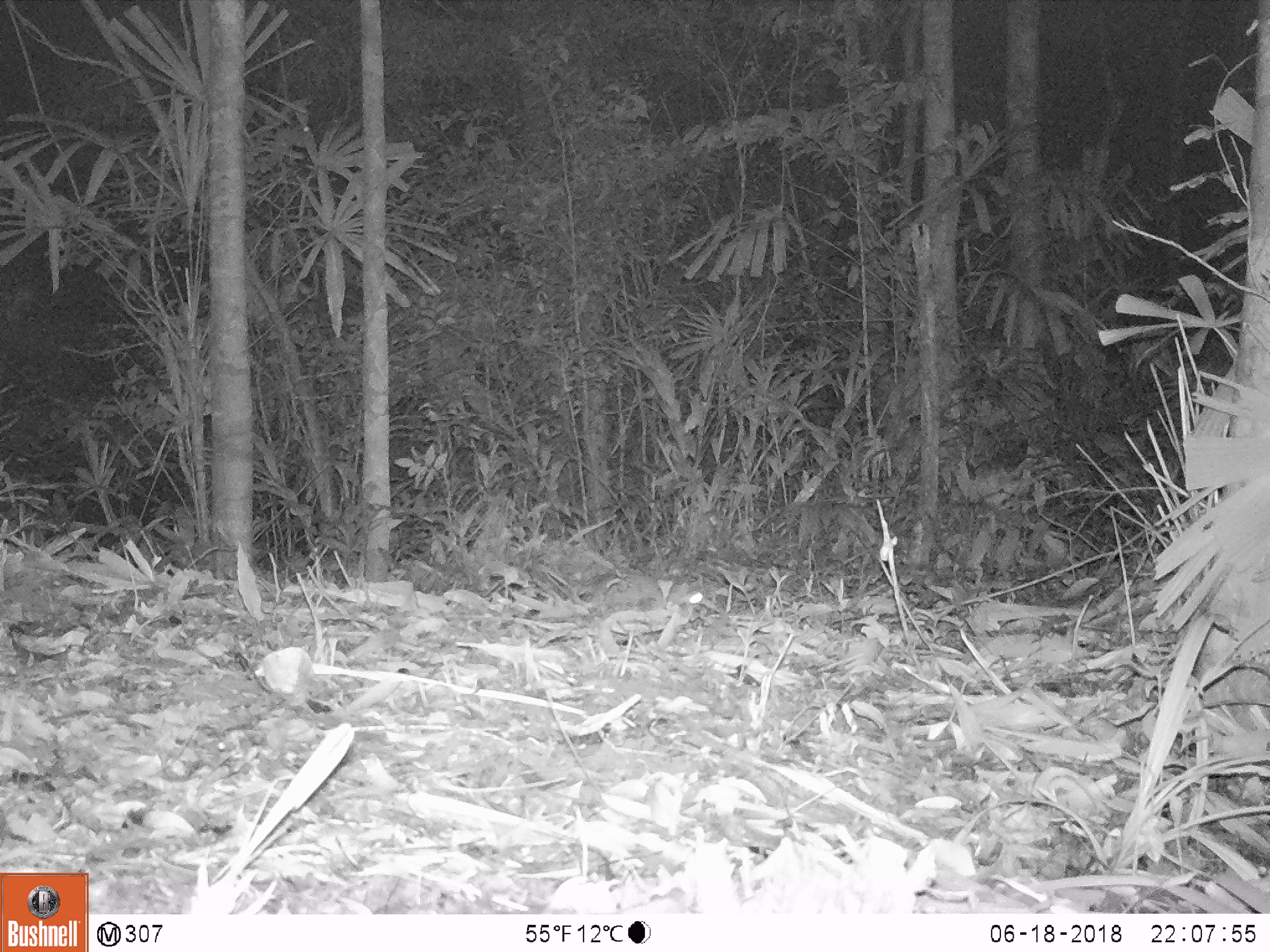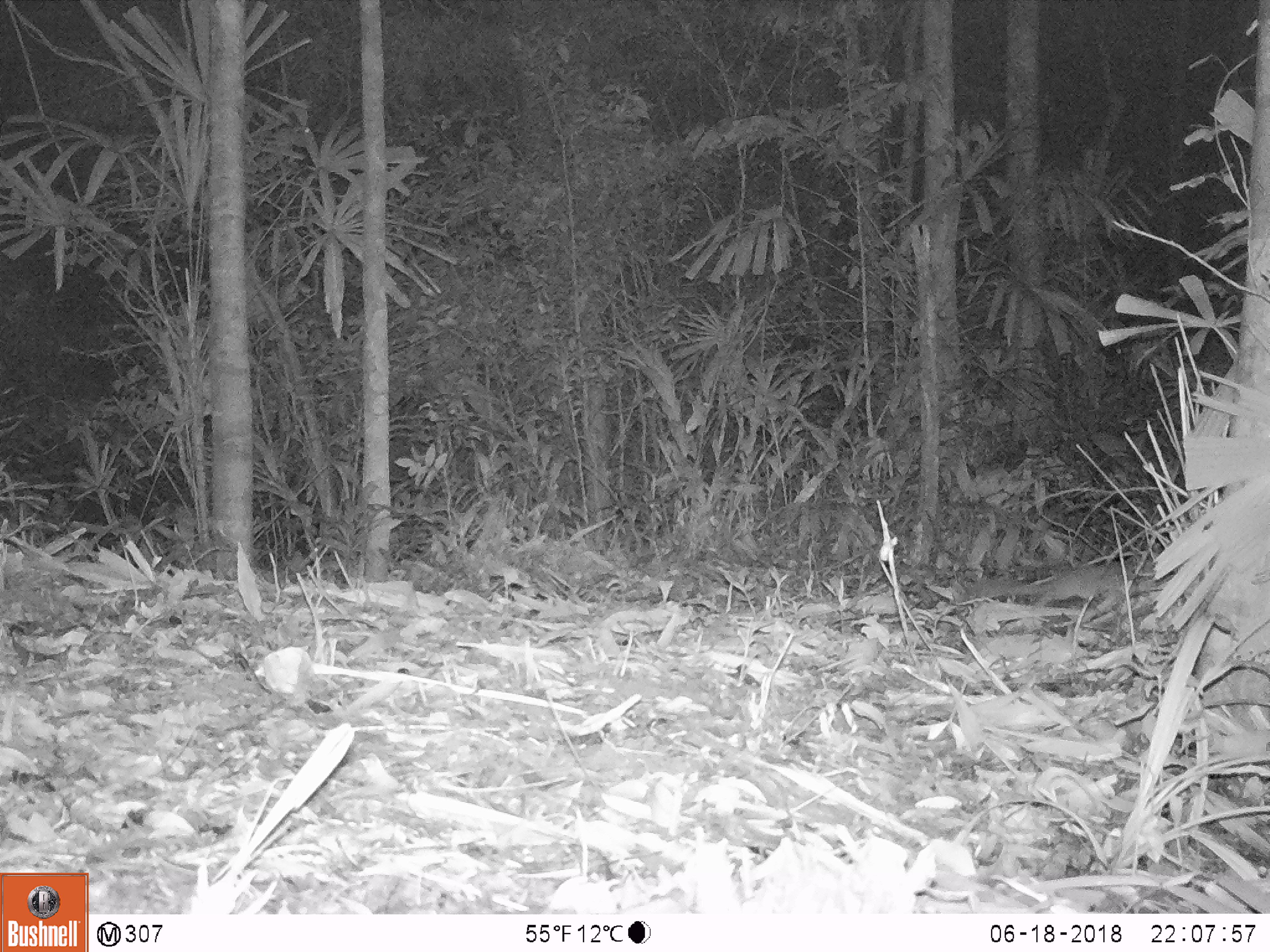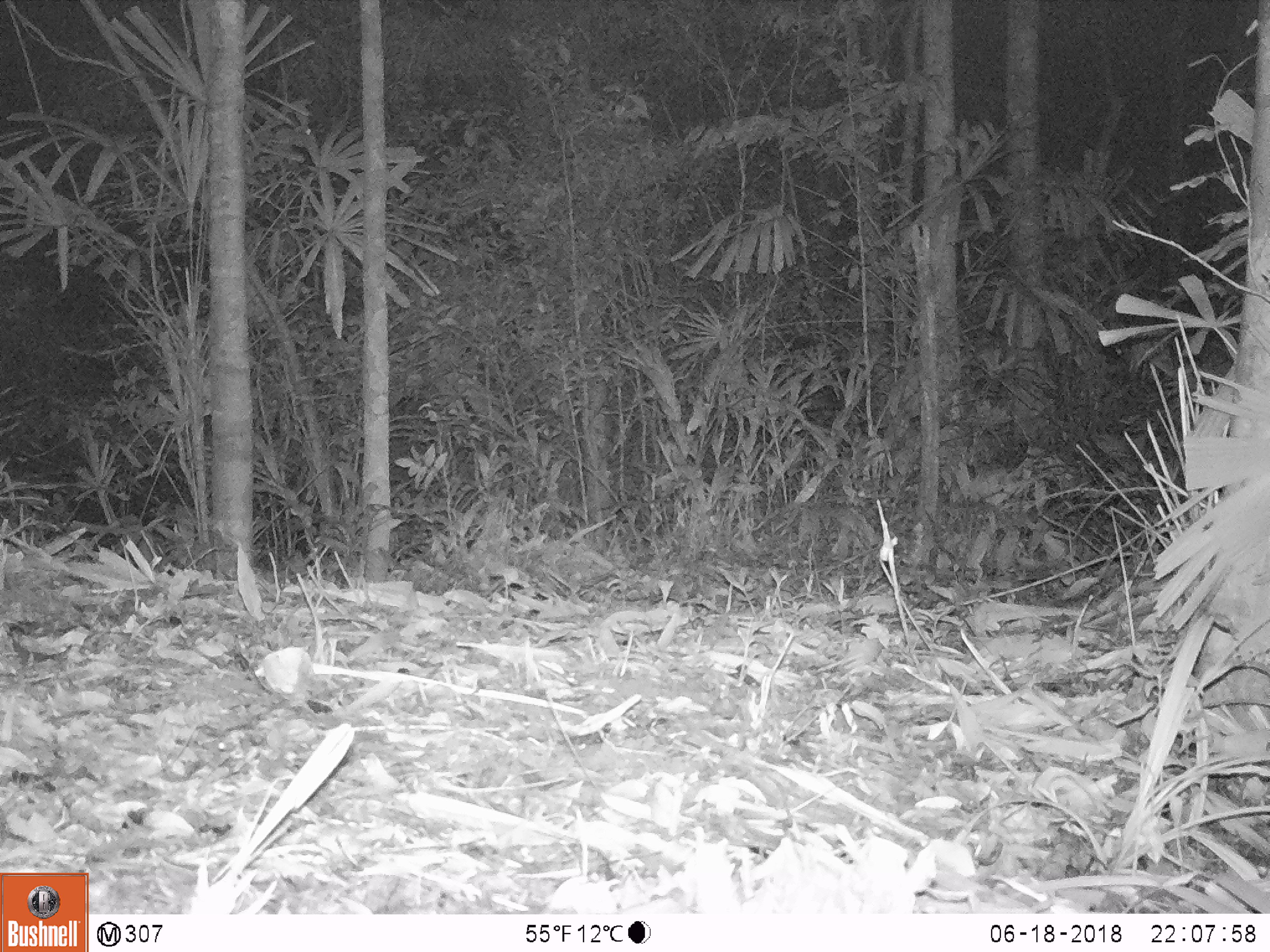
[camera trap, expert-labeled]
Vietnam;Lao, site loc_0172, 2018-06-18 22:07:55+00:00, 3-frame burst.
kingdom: Animalia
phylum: Chordata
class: Mammalia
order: Carnivora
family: Mustelidae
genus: Melogale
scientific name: Melogale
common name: ferret badger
Ferret badger (Melogale). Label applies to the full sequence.